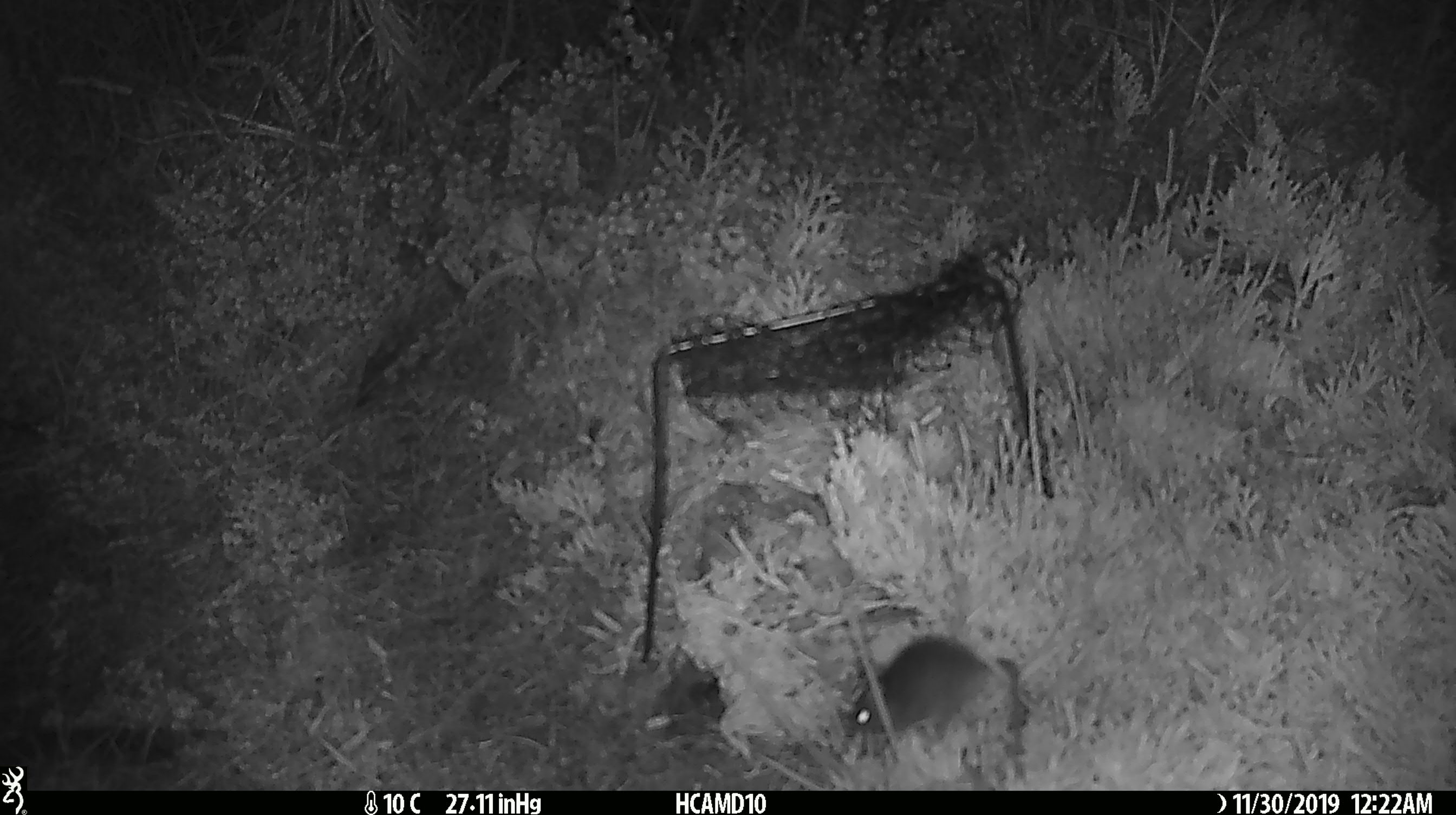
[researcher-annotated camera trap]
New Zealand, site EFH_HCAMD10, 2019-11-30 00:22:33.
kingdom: Animalia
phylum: Chordata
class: Mammalia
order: Rodentia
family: Muridae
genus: Mus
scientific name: Mus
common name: mouse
Mouse (Mus).